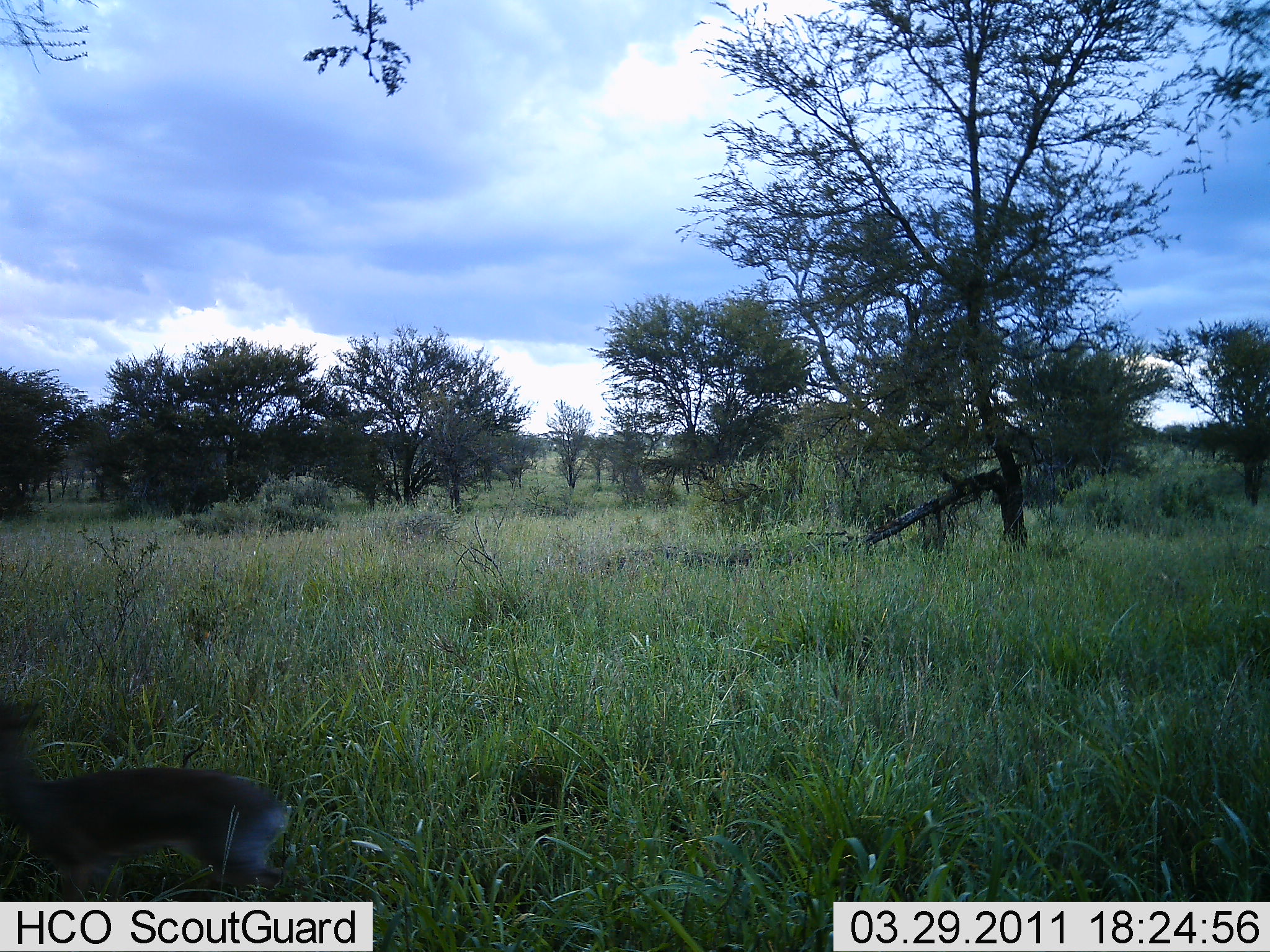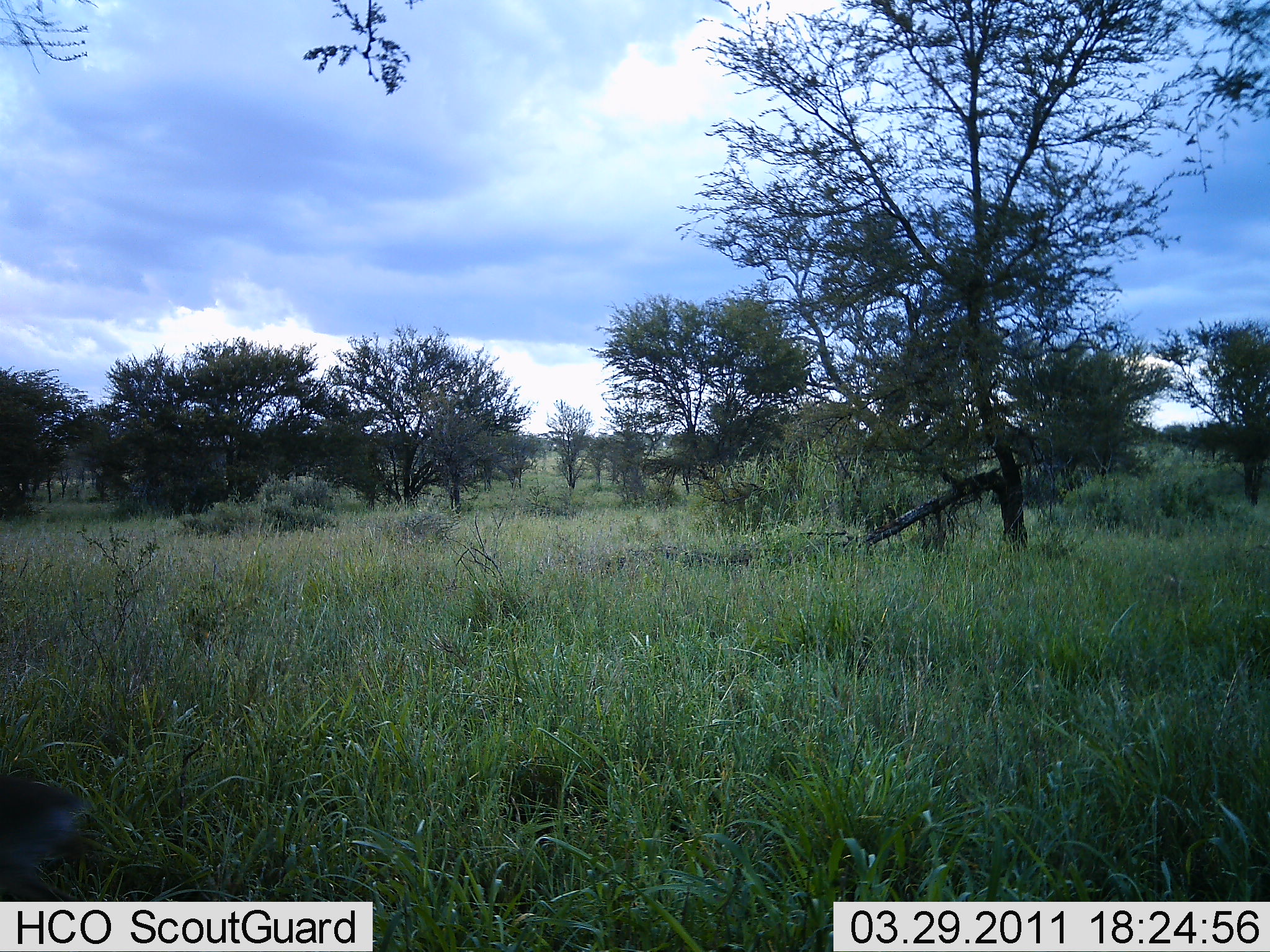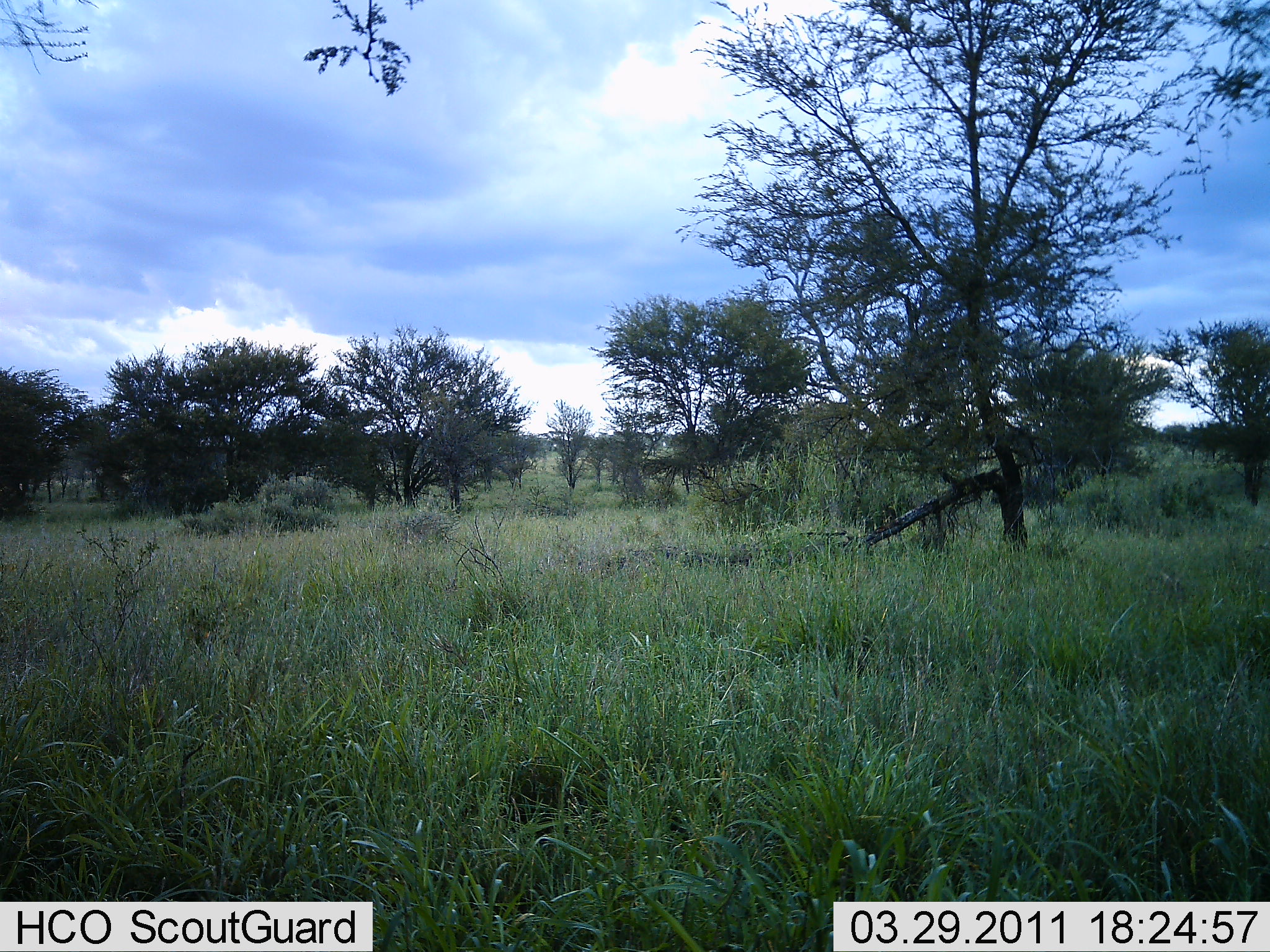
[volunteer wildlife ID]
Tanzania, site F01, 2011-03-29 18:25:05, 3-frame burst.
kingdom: Animalia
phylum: Chordata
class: Mammalia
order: Artiodactyla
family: Bovidae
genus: Madoqua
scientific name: Madoqua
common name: dikdik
Dikdik (Madoqua), count 1. Behavior (volunteer vote fractions): standing 0%, resting 0%, moving 100%, interacting 0%. Young present (vote fraction): 12%. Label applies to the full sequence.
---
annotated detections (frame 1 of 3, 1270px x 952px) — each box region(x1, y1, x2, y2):
animal: region(1, 681, 289, 904)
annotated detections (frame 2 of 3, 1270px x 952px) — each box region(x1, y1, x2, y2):
animal: region(0, 762, 101, 902)